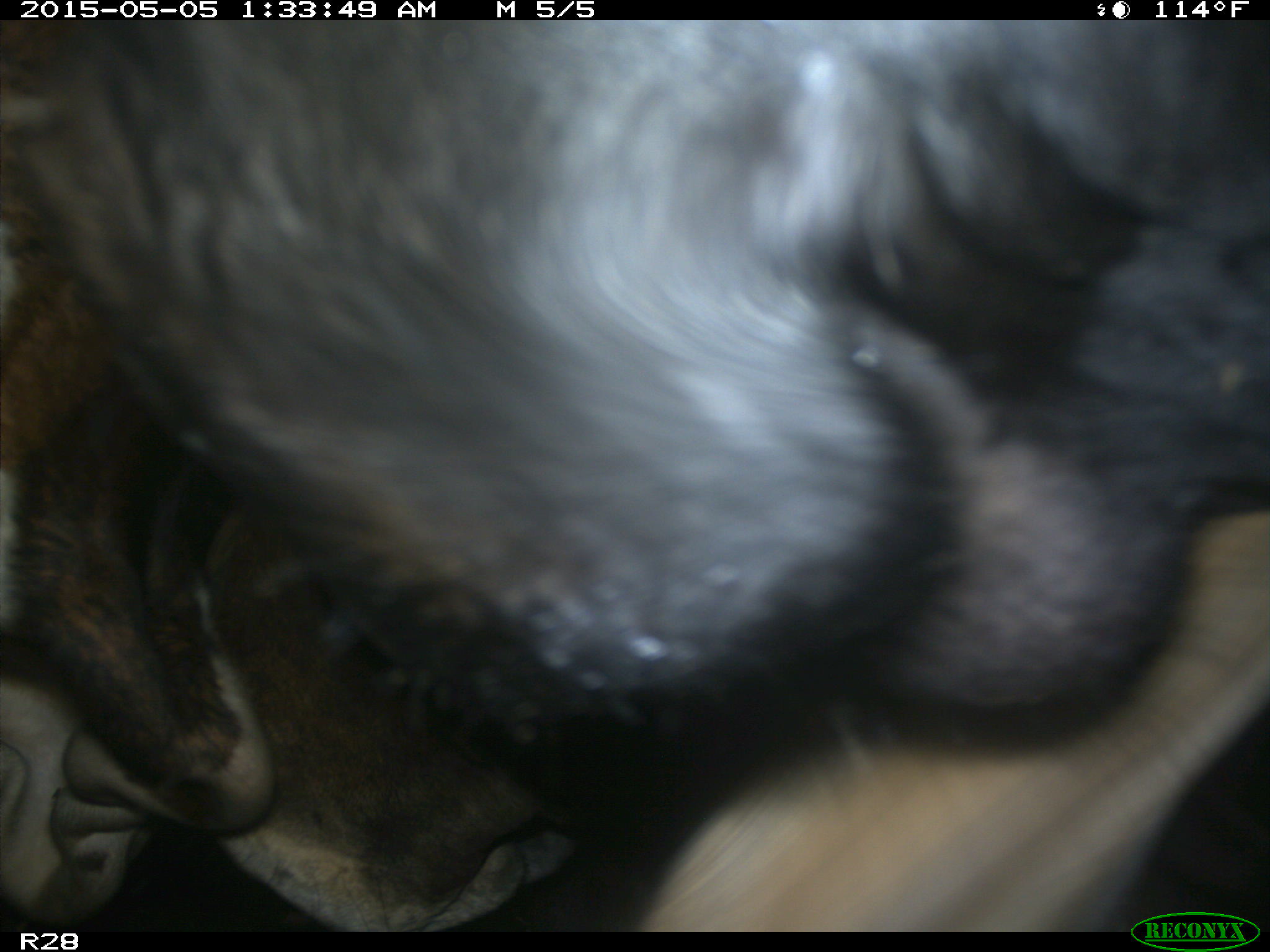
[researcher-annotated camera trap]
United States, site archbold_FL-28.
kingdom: Animalia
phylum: Chordata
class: Mammalia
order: Artiodactyla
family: Bovidae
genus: Bos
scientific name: Bos taurus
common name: domestic cow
Bos taurus (domestic cow).